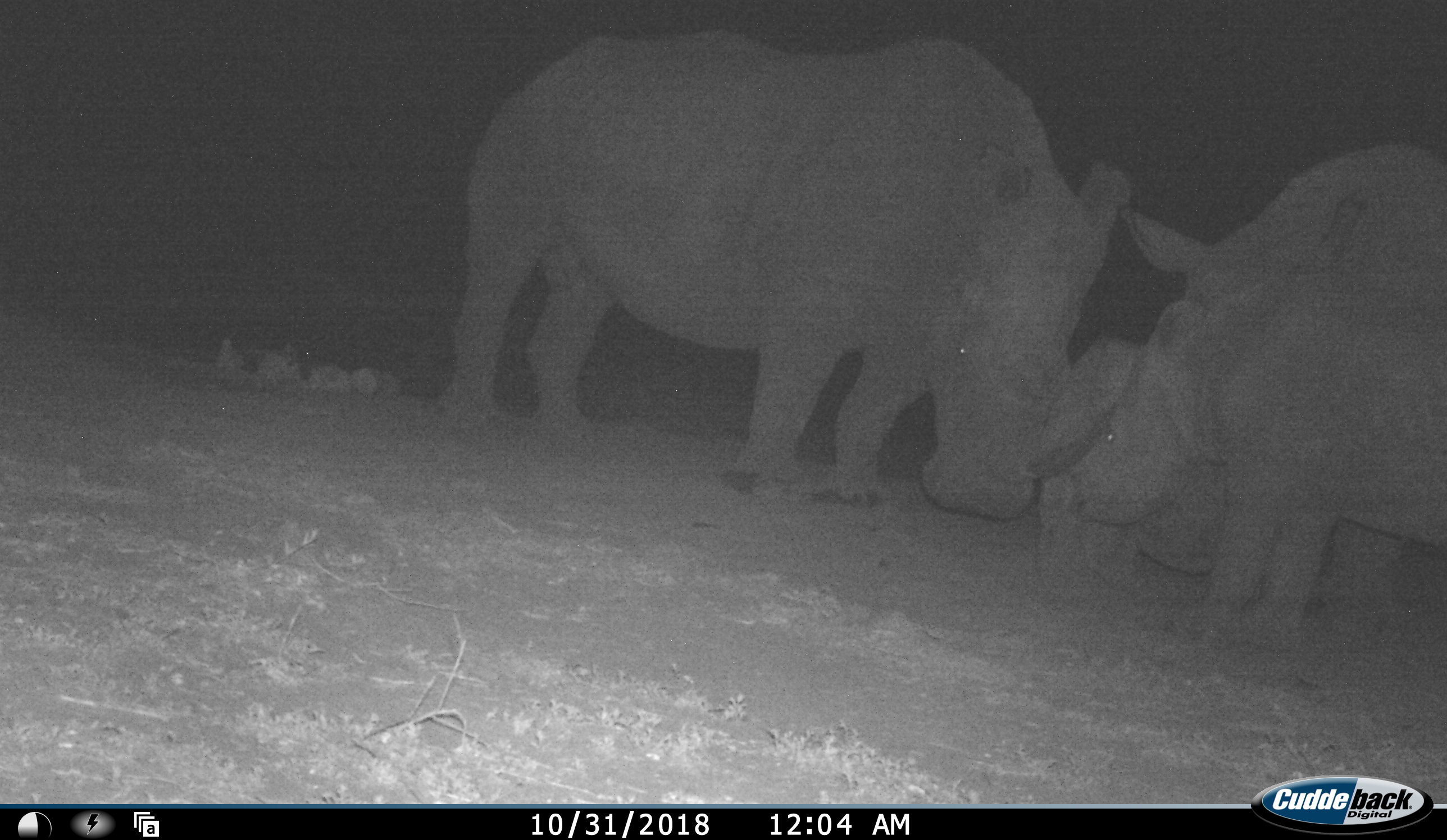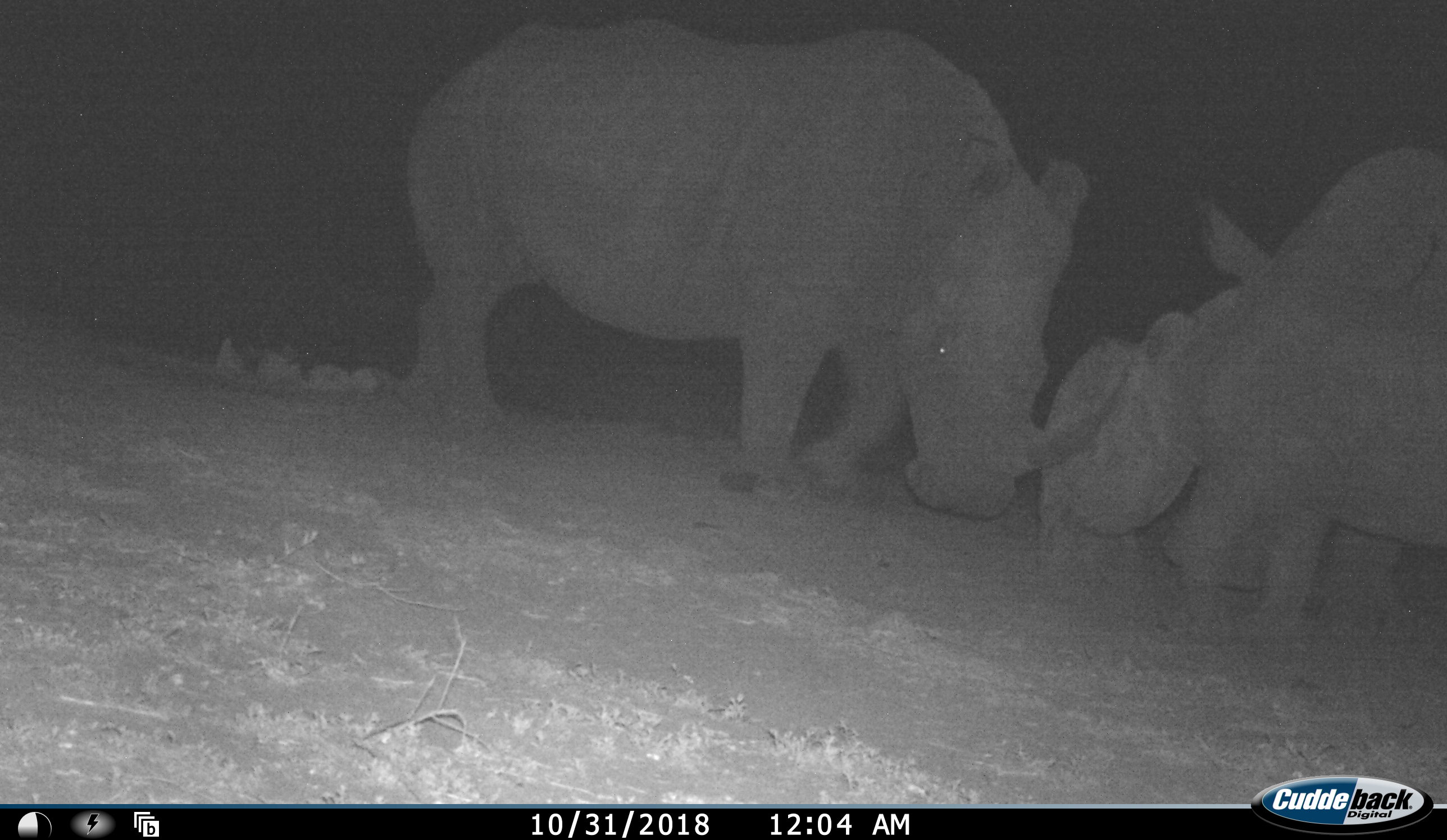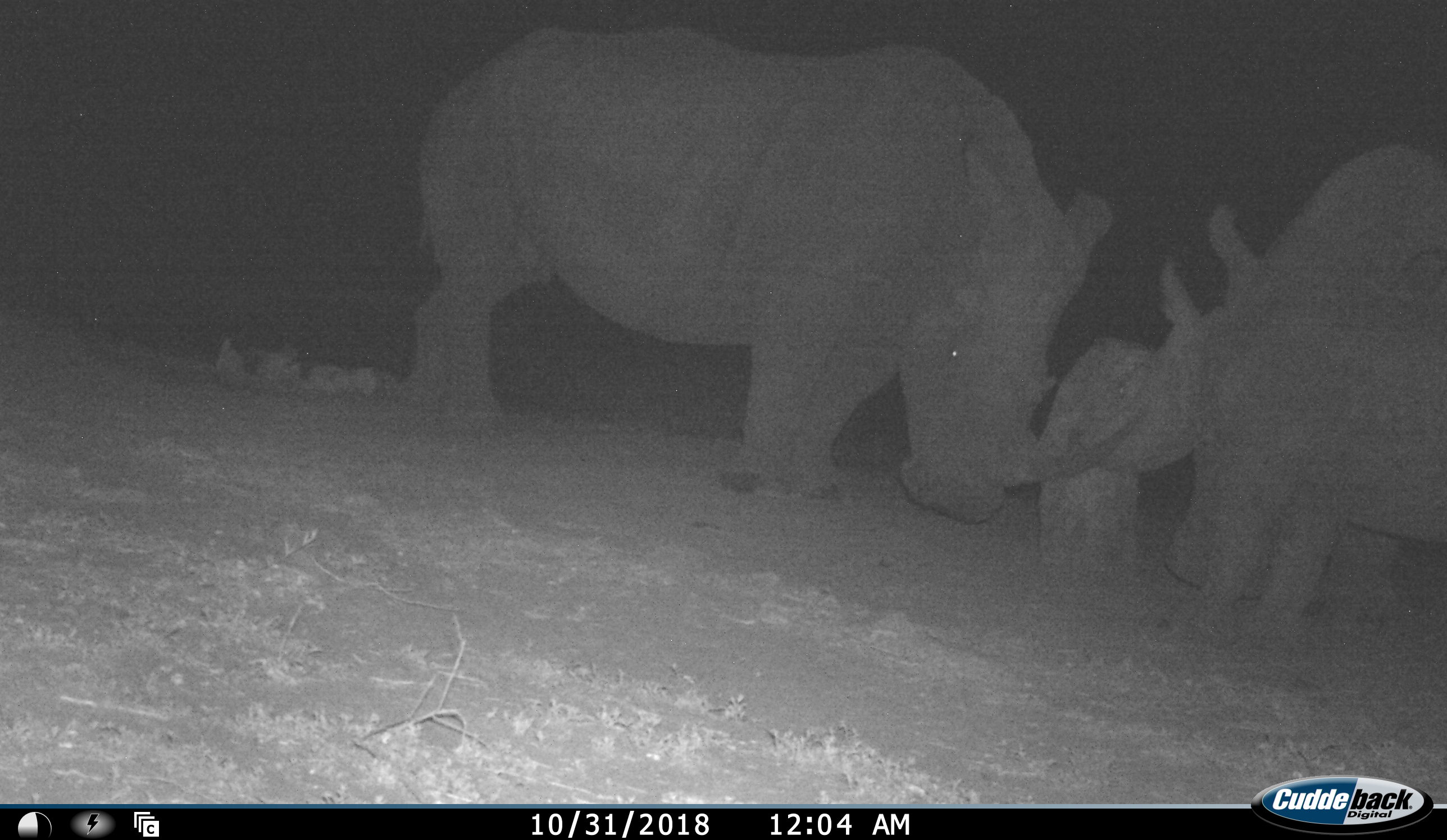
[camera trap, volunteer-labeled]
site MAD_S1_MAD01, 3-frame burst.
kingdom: Animalia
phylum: Chordata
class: Mammalia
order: Perissodactyla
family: Rhinocerotidae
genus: Ceratotherium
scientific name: Ceratotherium simum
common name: white rhinoceros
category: rhinoceroswhite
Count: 2.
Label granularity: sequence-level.